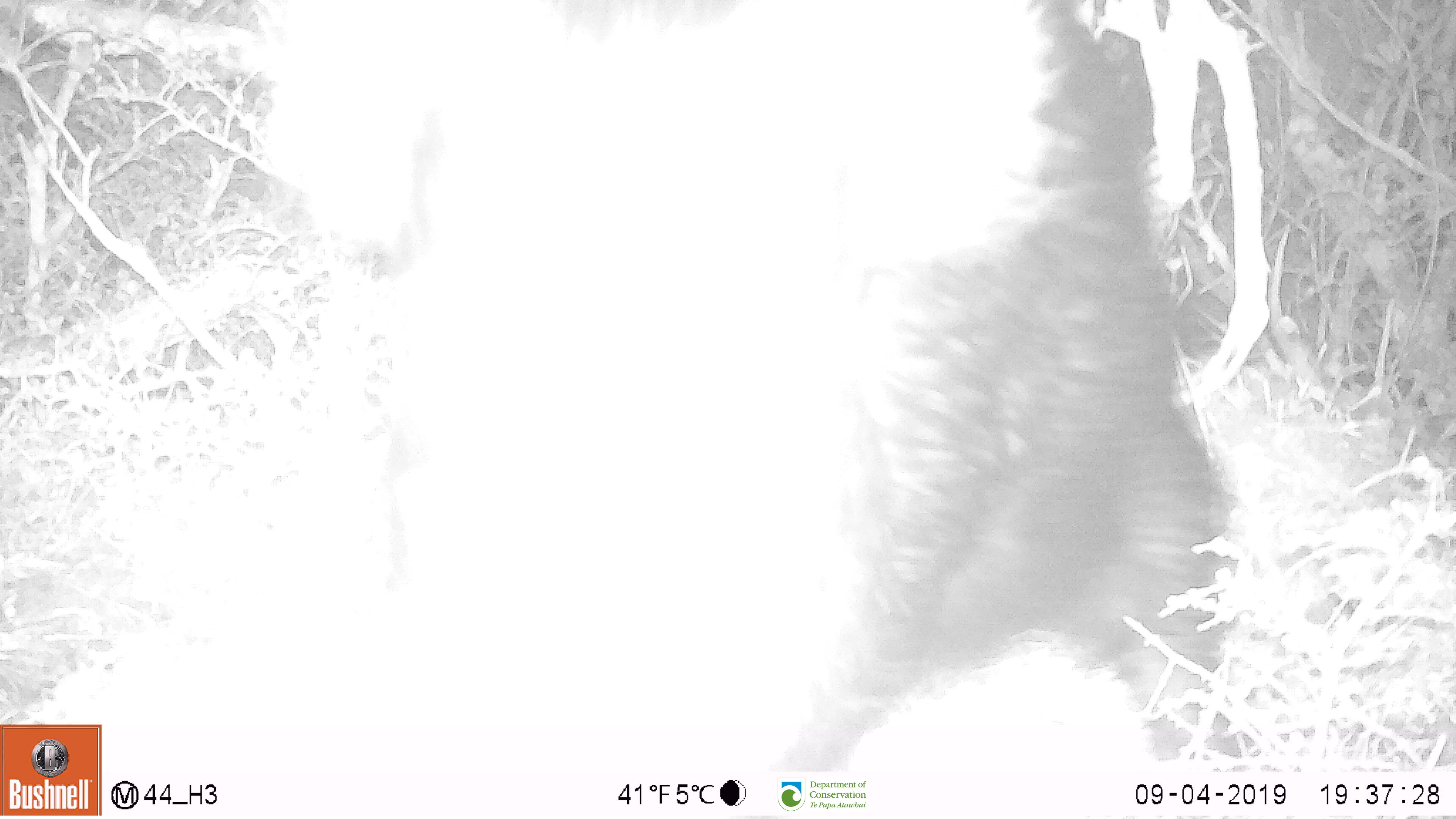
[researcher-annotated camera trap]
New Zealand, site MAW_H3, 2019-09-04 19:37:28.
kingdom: Animalia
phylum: Chordata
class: Mammalia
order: Artiodactyla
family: Suidae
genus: Sus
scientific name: Sus scrofa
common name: pig